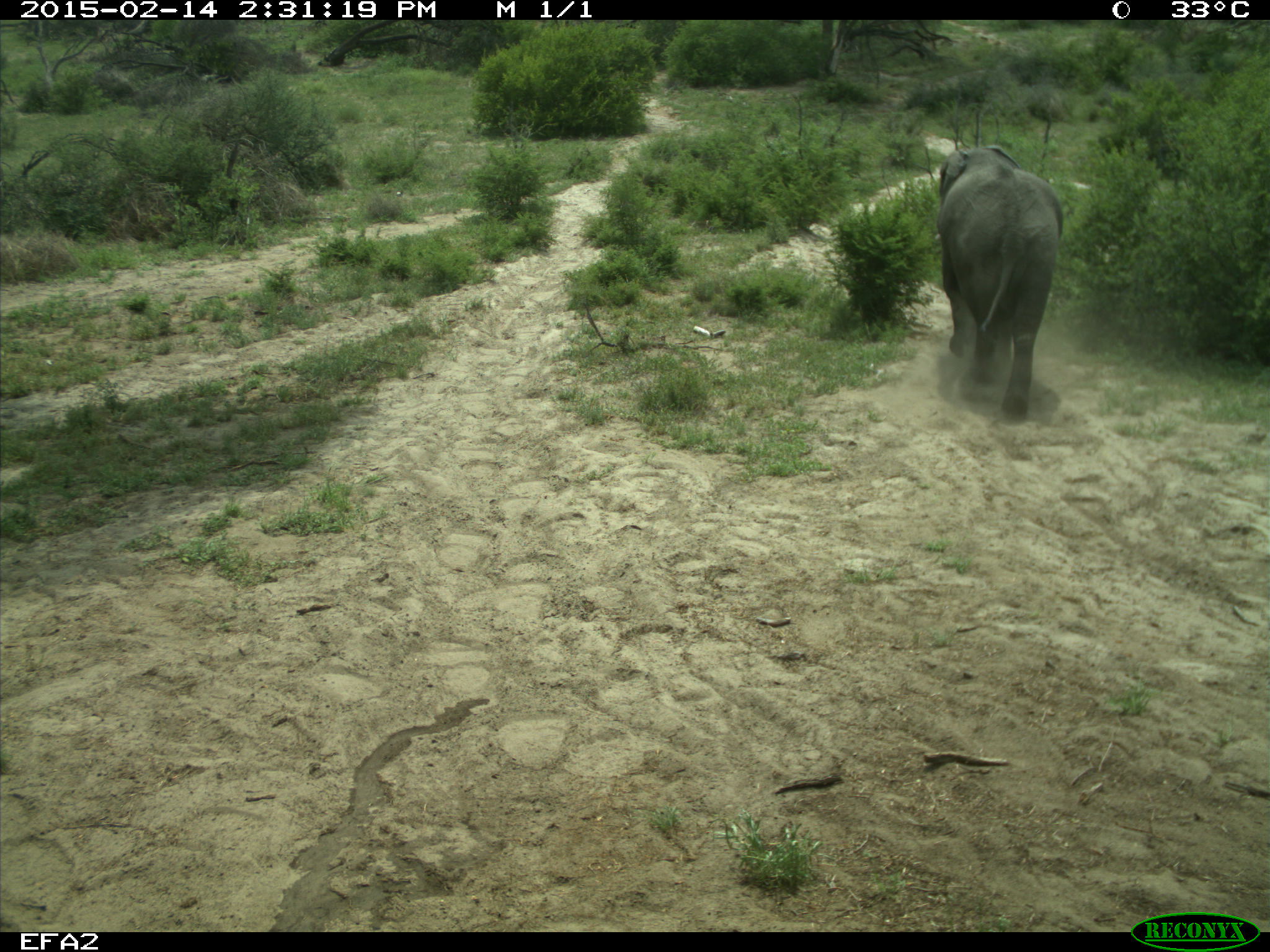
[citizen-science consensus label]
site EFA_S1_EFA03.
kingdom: Animalia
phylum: Chordata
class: Mammalia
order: Proboscidea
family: Elephantidae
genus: Loxodonta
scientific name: Loxodonta africana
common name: african bush elephant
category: elephant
Elephant (african bush elephant) (Loxodonta africana), count 1. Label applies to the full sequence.